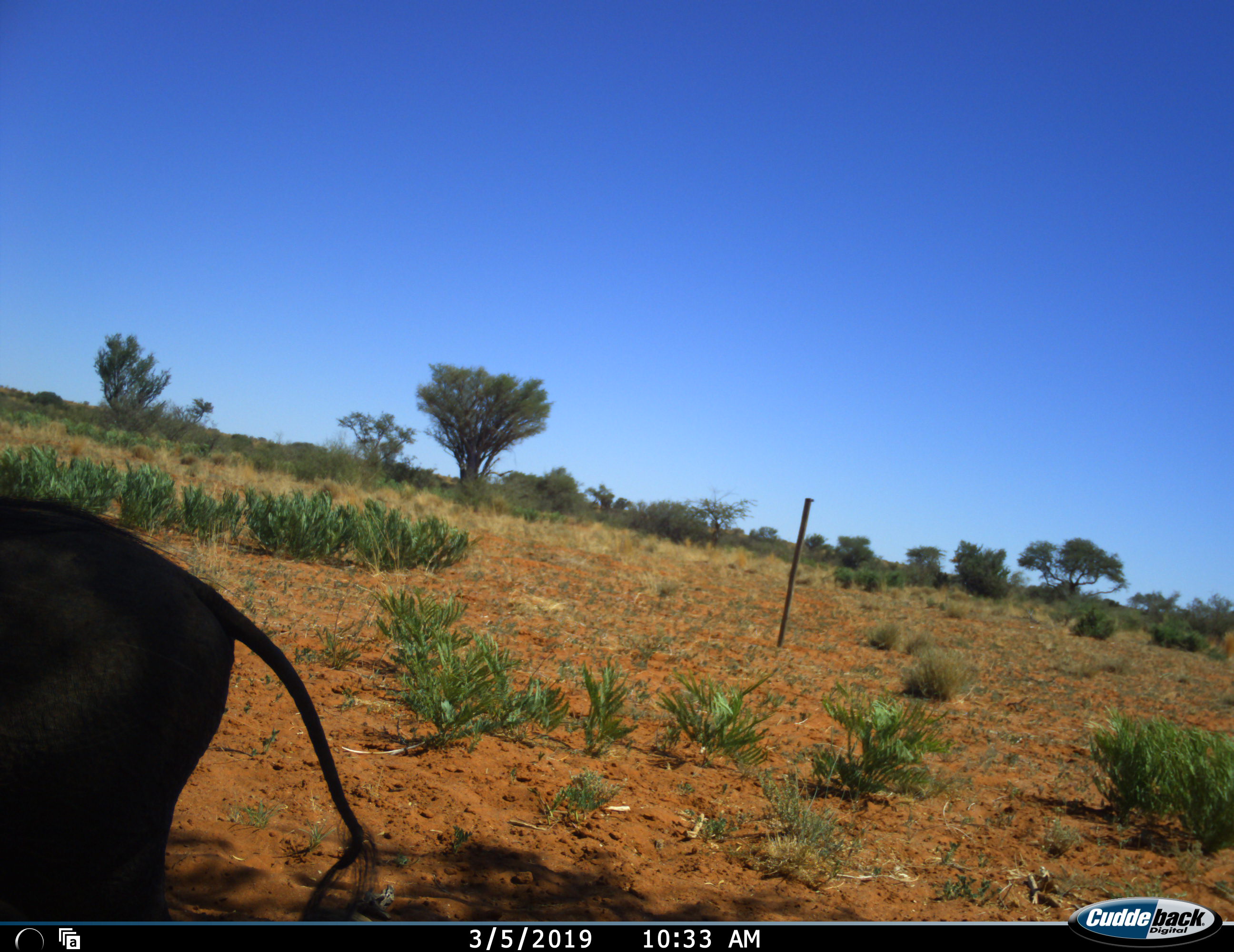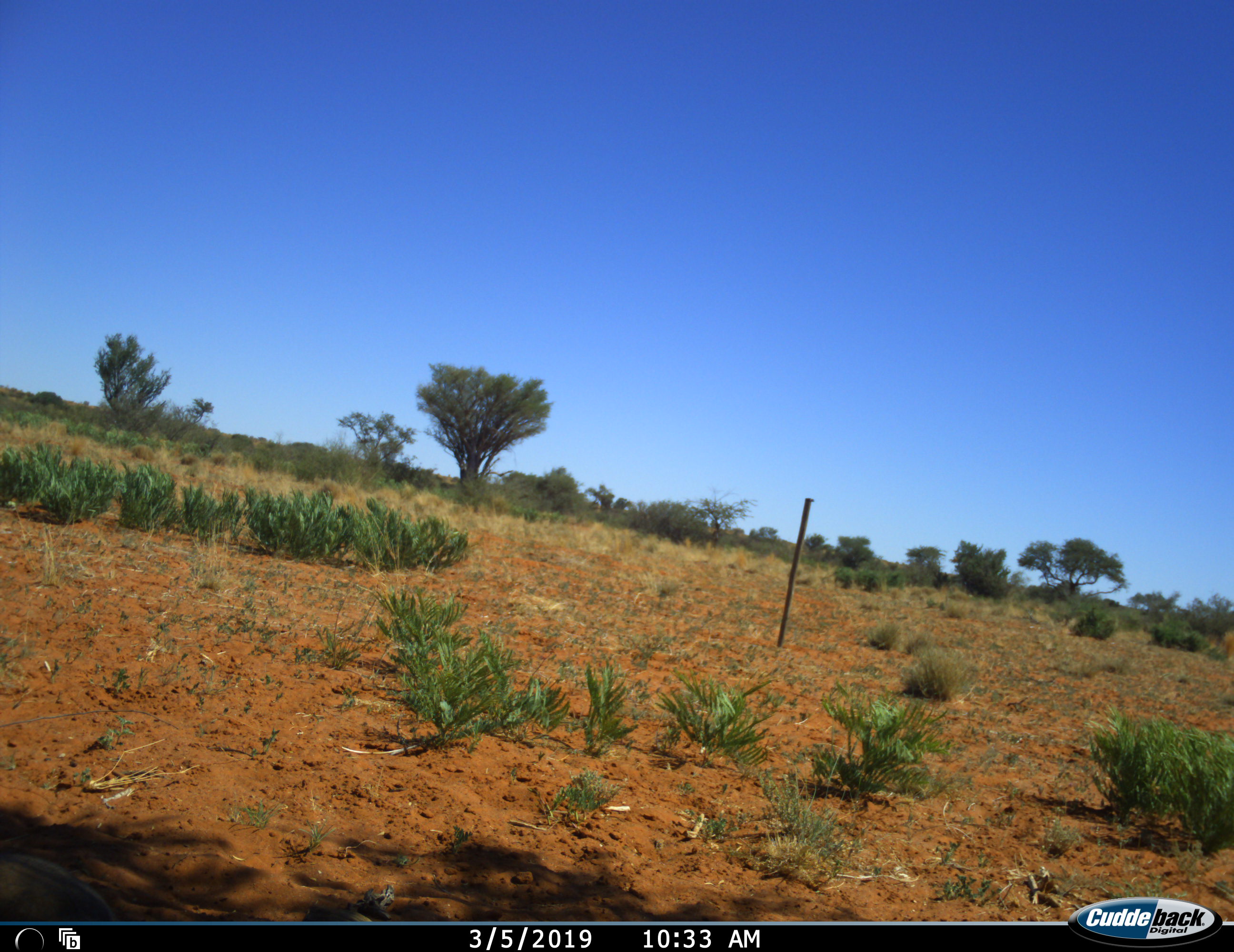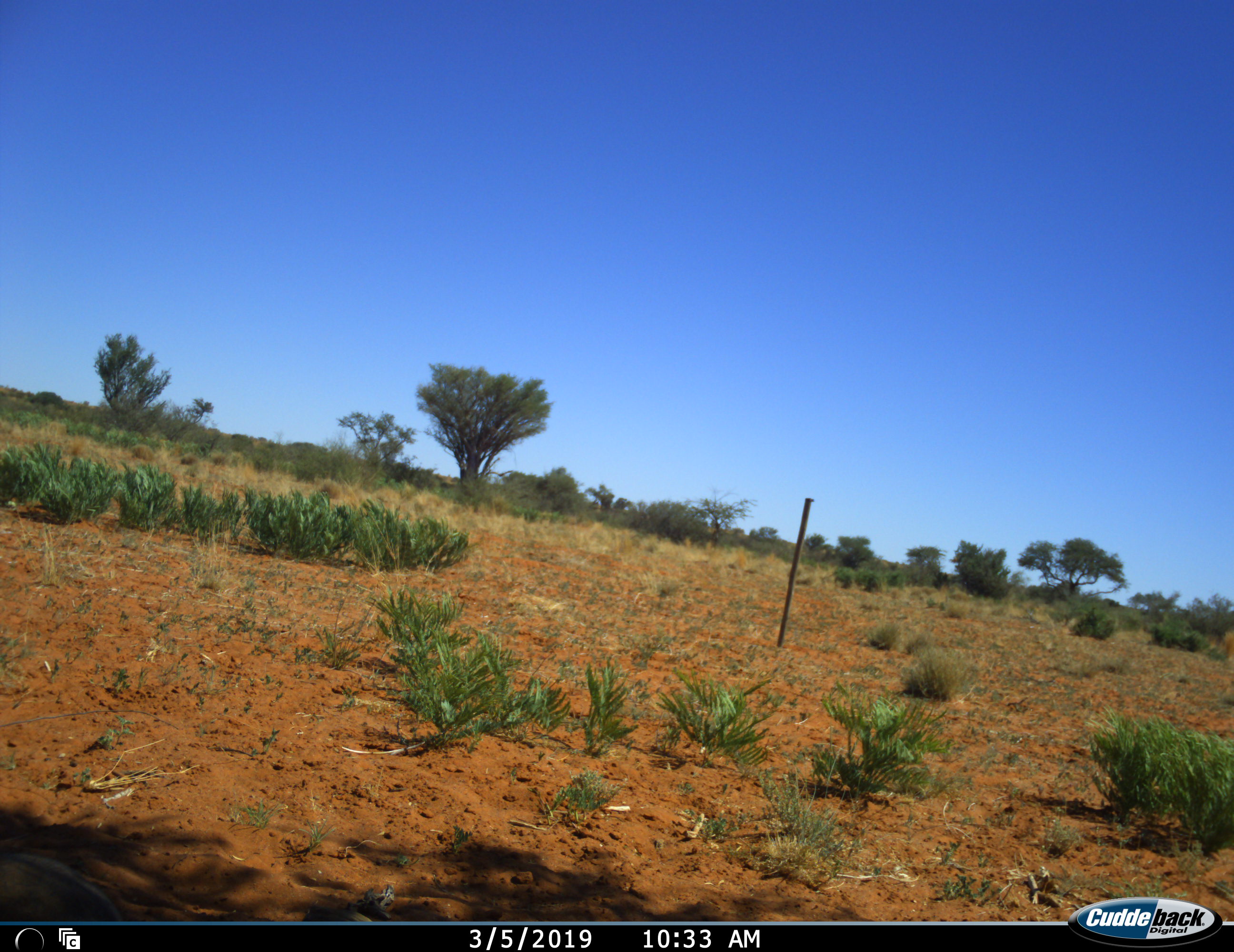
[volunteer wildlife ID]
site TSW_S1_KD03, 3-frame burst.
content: unidentified animal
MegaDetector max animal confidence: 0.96